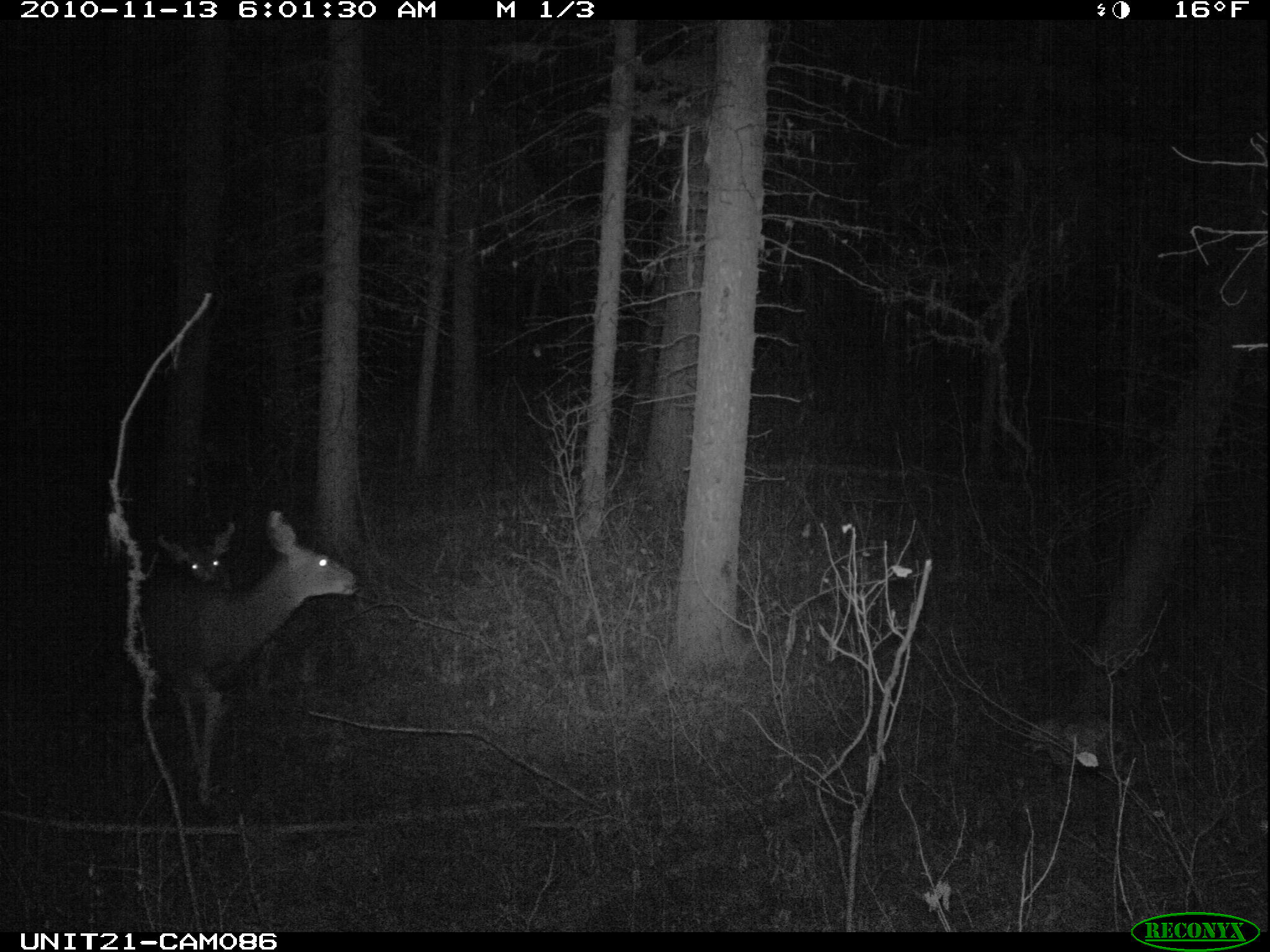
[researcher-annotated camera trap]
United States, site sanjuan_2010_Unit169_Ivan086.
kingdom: Animalia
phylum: Chordata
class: Mammalia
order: Artiodactyla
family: Cervidae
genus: Odocoileus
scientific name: Odocoileus hemionus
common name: mule deer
Odocoileus hemionus (mule deer).